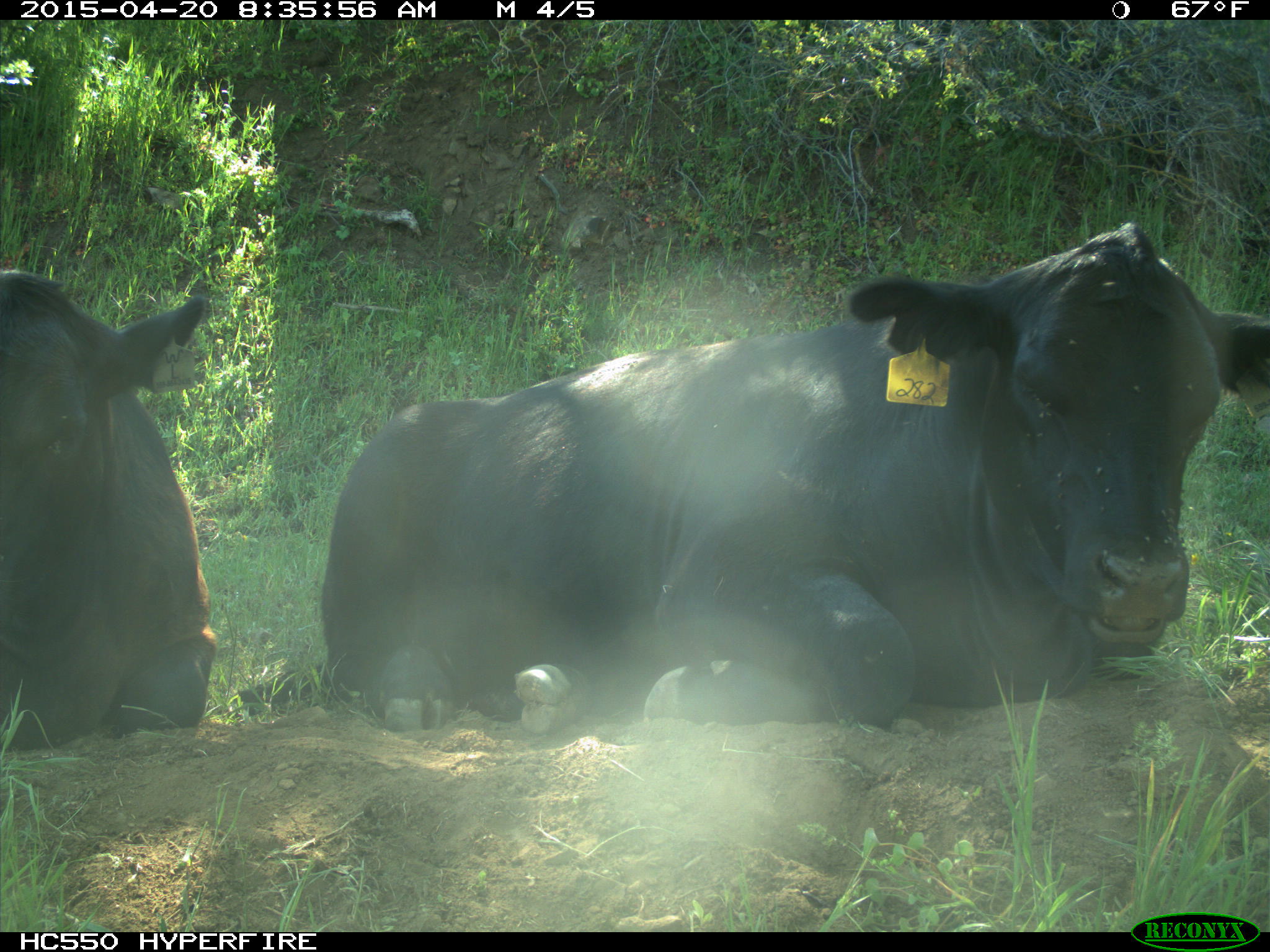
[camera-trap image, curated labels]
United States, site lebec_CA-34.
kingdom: Animalia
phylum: Chordata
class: Mammalia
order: Artiodactyla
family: Bovidae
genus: Bos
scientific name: Bos taurus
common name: domestic cow